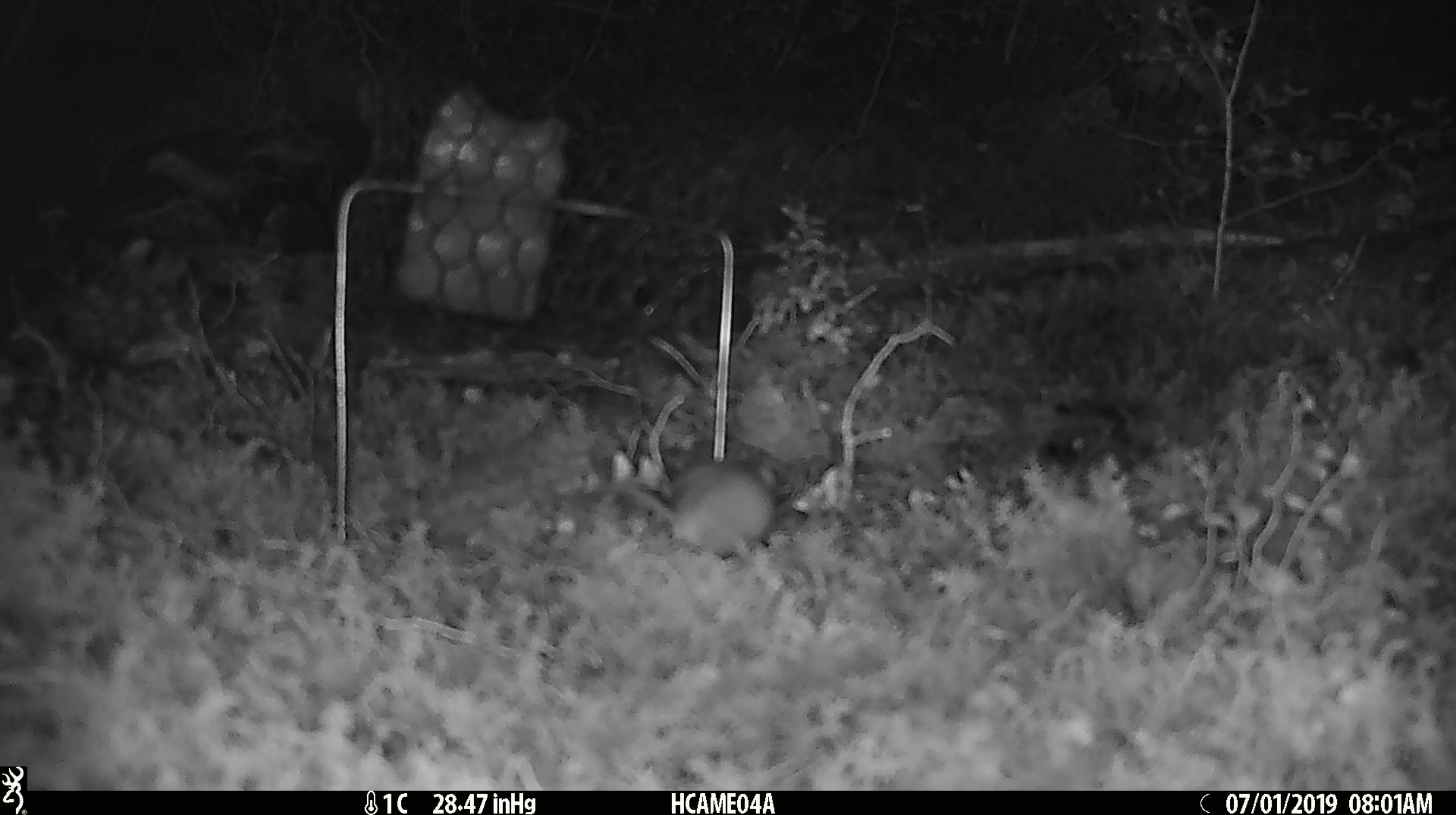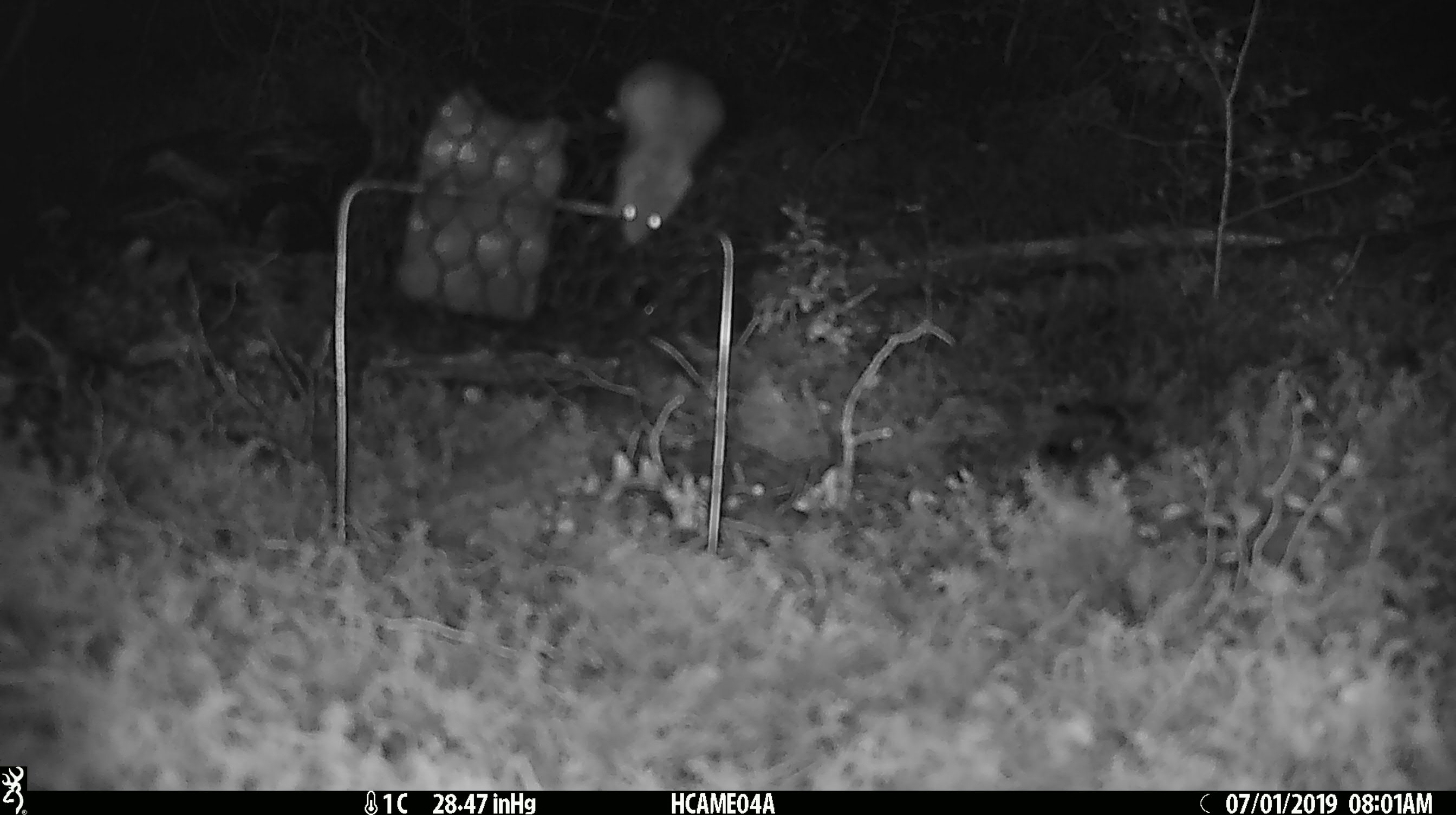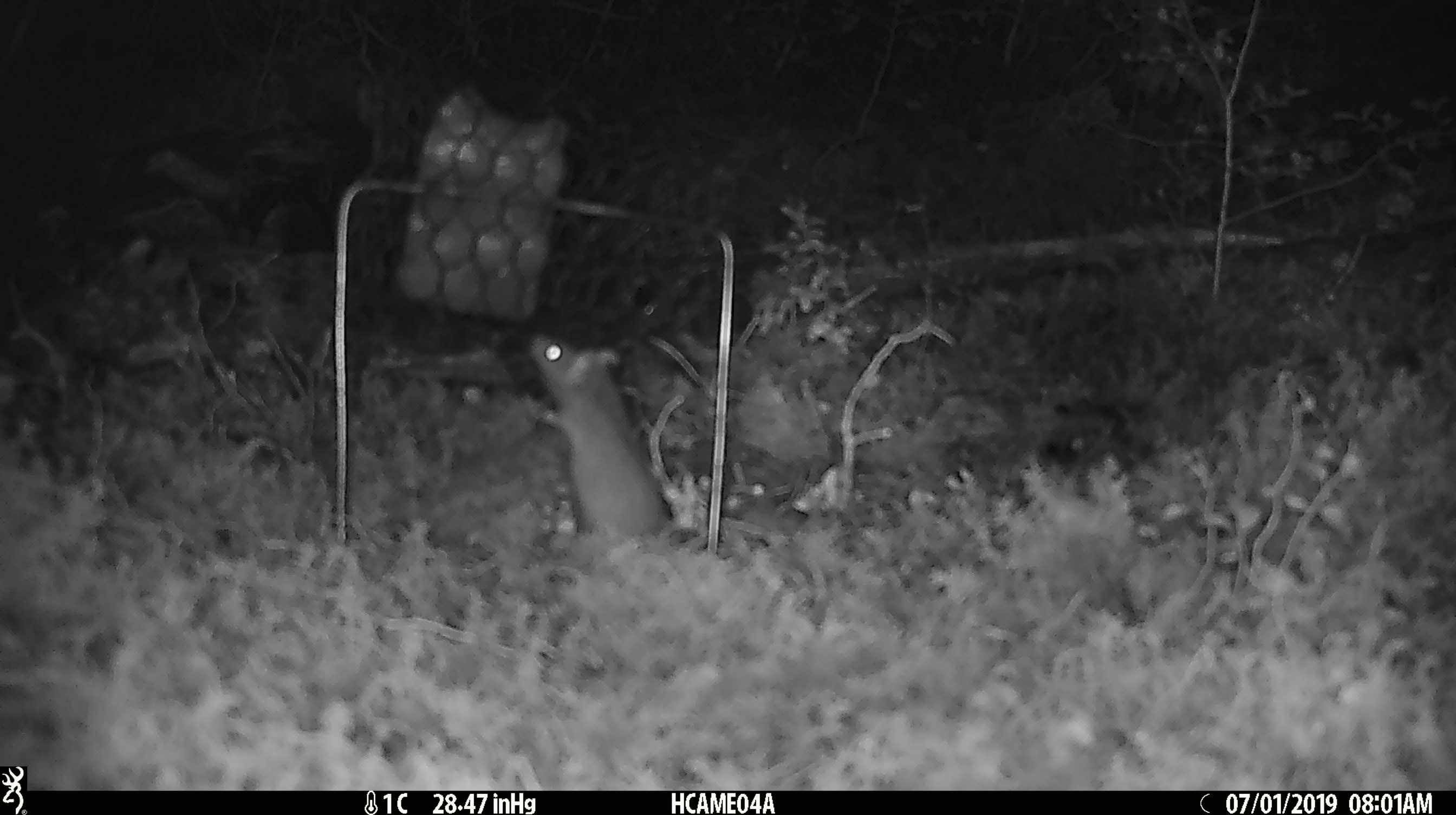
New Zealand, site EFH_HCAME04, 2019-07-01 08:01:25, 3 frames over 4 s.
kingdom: Animalia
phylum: Chordata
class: Mammalia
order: Rodentia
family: Muridae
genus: Mus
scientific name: Mus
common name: mouse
Mouse (Mus).